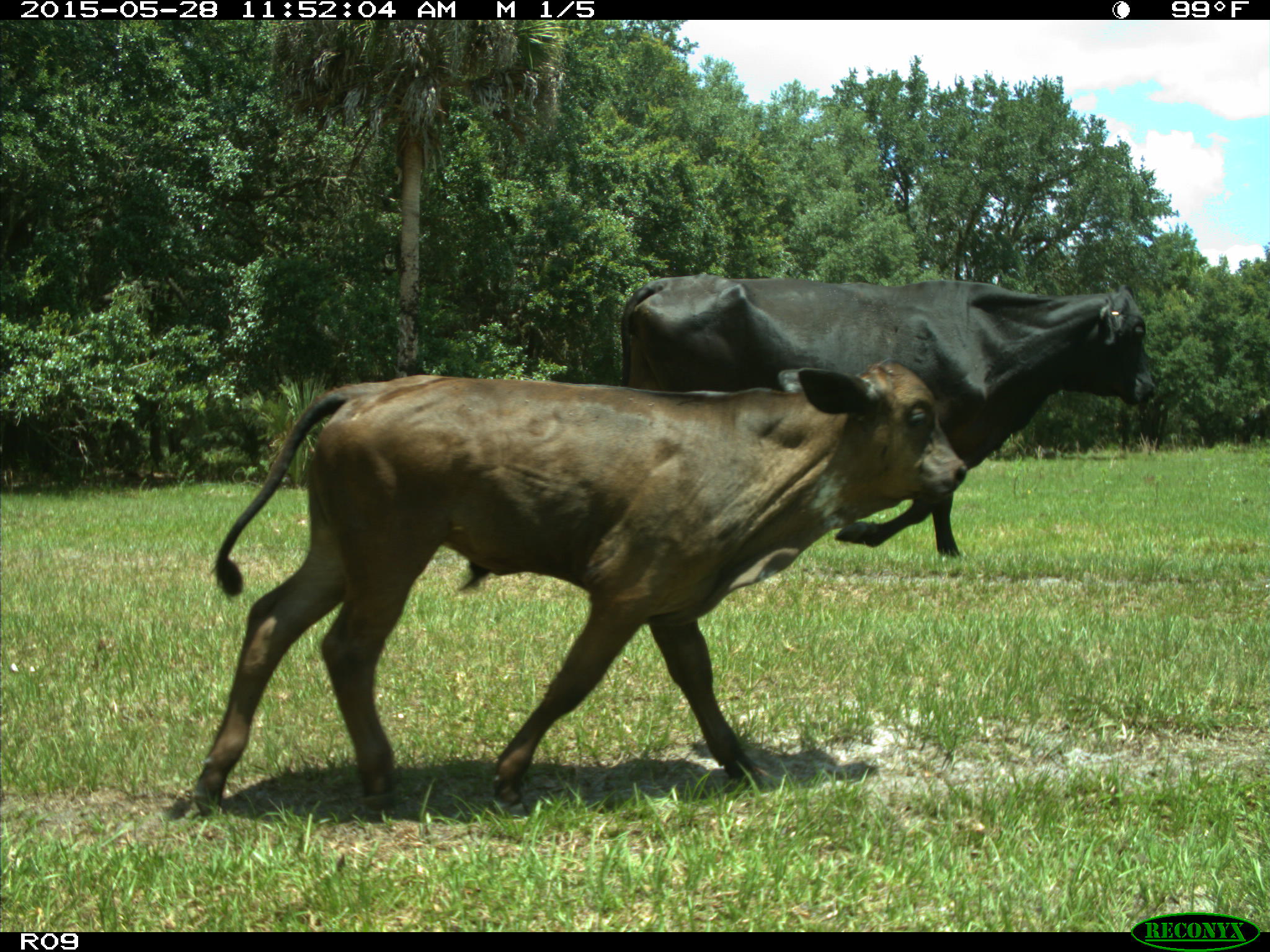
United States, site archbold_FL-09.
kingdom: Animalia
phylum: Chordata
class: Mammalia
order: Artiodactyla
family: Bovidae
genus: Bos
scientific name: Bos taurus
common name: domestic cow